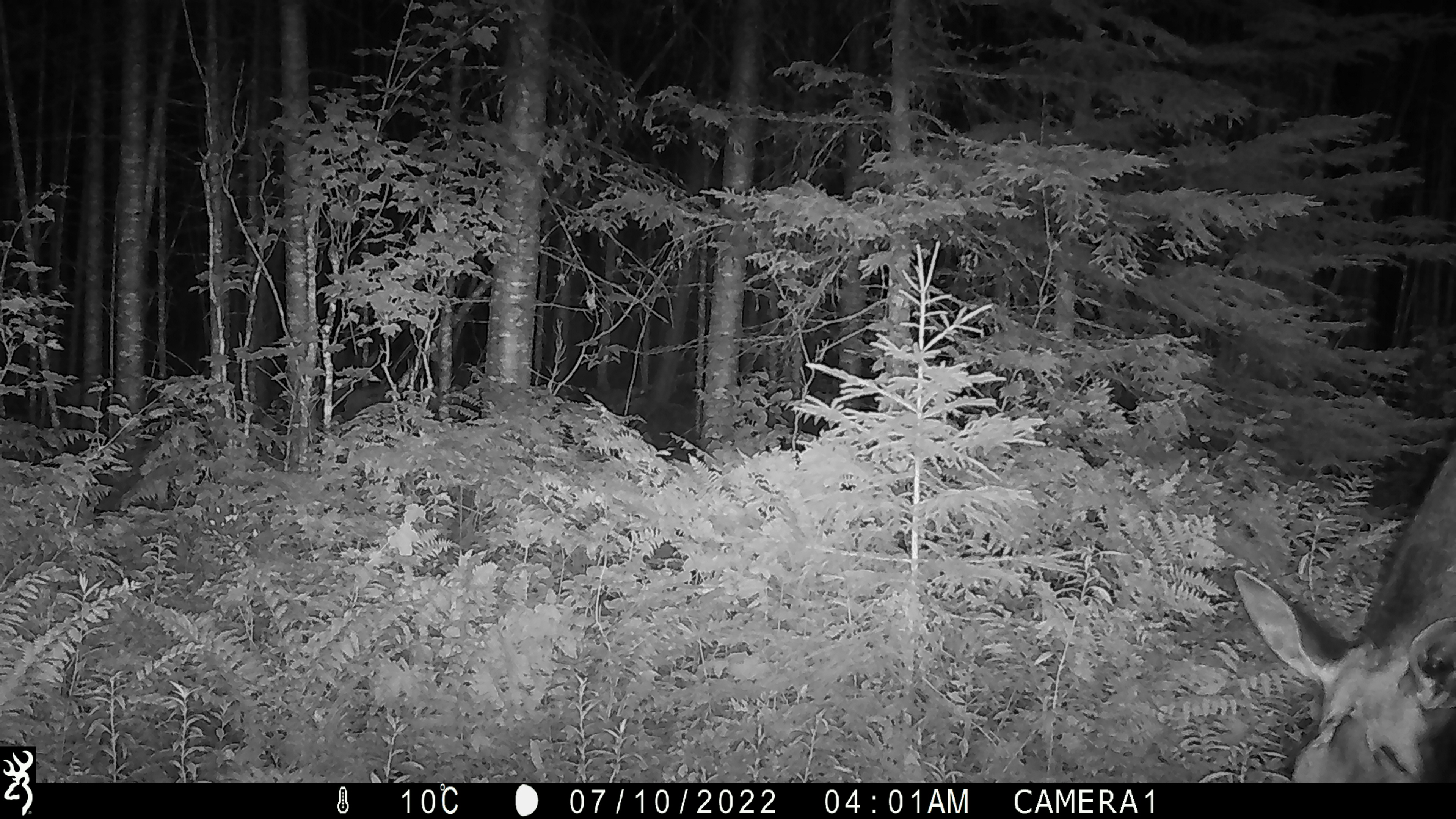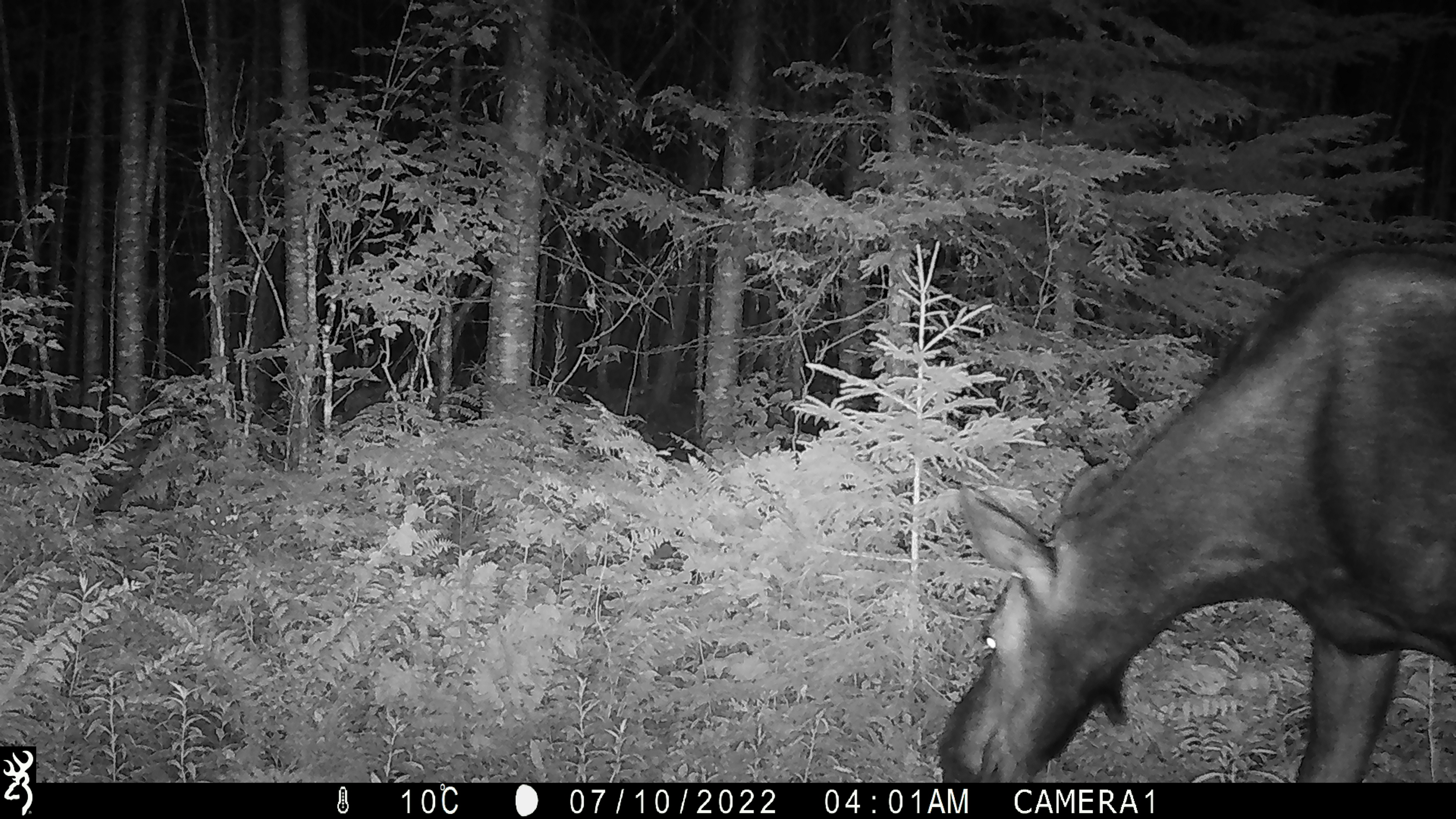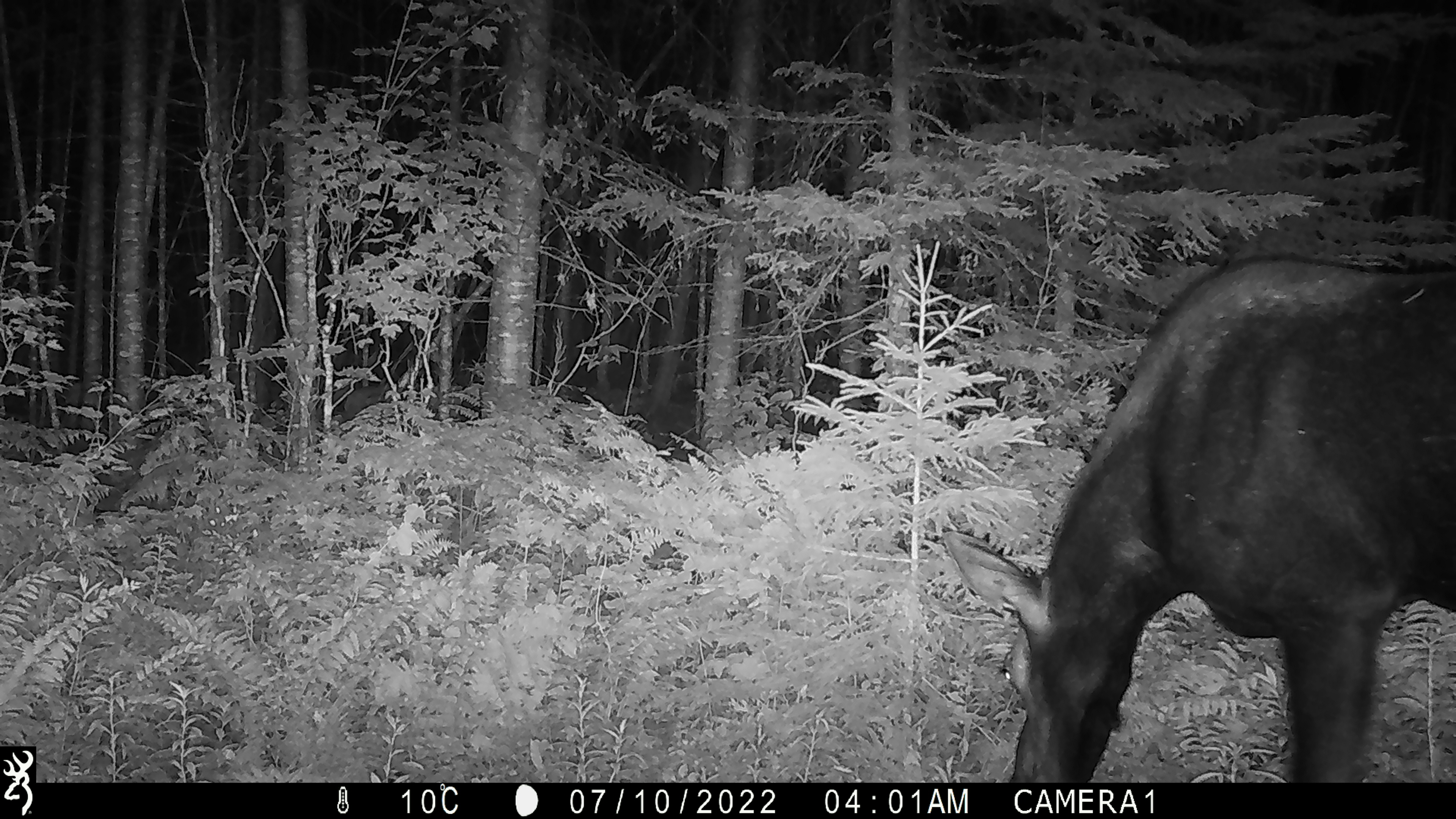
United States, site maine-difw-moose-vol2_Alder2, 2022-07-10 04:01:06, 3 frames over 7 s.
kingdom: Animalia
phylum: Chordata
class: Mammalia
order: Artiodactyla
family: Cervidae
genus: Alces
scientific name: Alces alces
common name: moose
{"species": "moose (Alces alces)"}